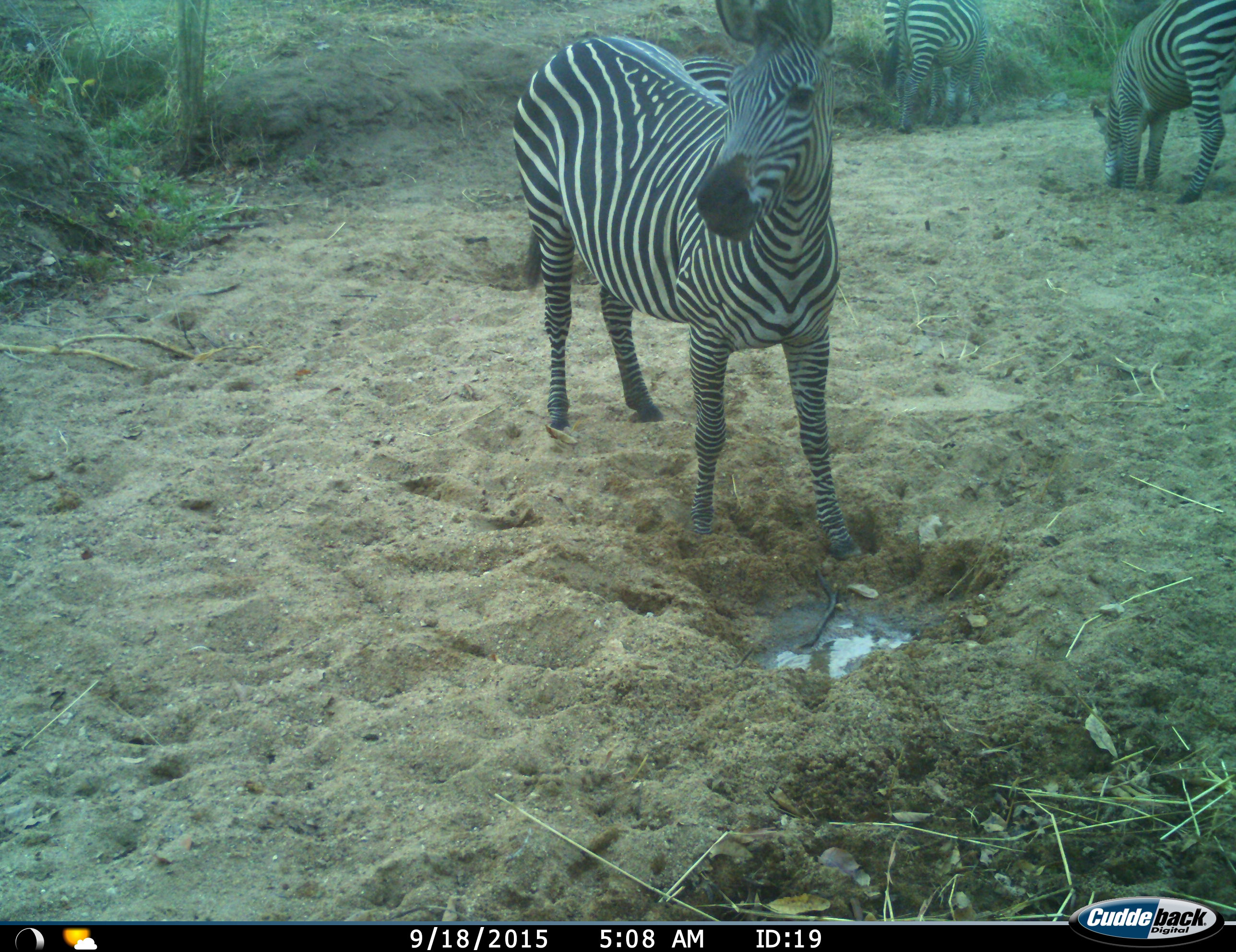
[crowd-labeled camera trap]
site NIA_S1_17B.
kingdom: Animalia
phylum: Chordata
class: Mammalia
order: Perissodactyla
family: Equidae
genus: Equus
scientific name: Equus quagga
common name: plains zebra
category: zebraplains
Zebraplains (plains zebra) (Equus quagga), count 3. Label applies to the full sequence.